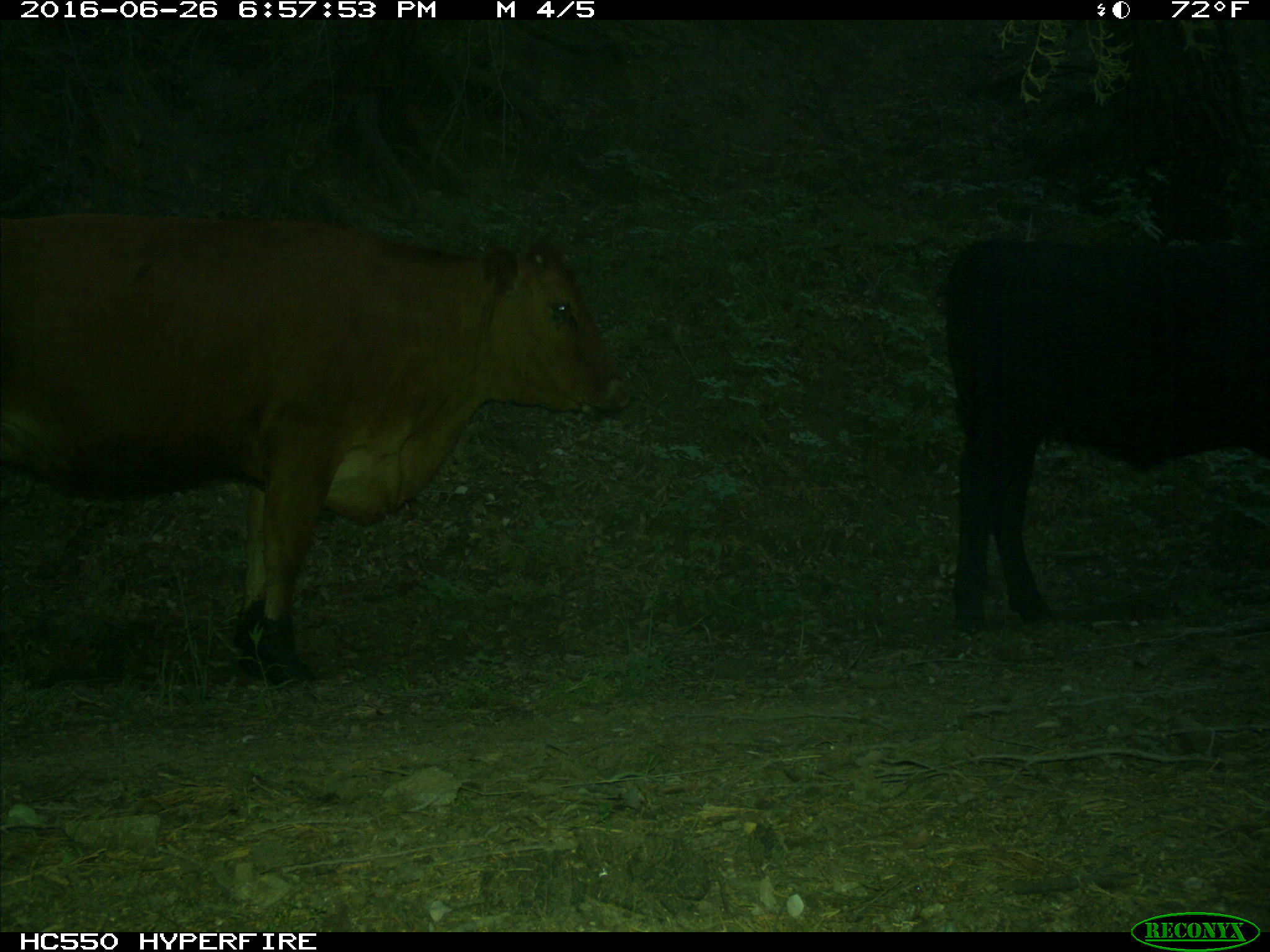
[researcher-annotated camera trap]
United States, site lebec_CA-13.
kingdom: Animalia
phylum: Chordata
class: Mammalia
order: Artiodactyla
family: Bovidae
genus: Bos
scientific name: Bos taurus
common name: domestic cow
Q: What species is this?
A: Bos taurus (domestic cow).